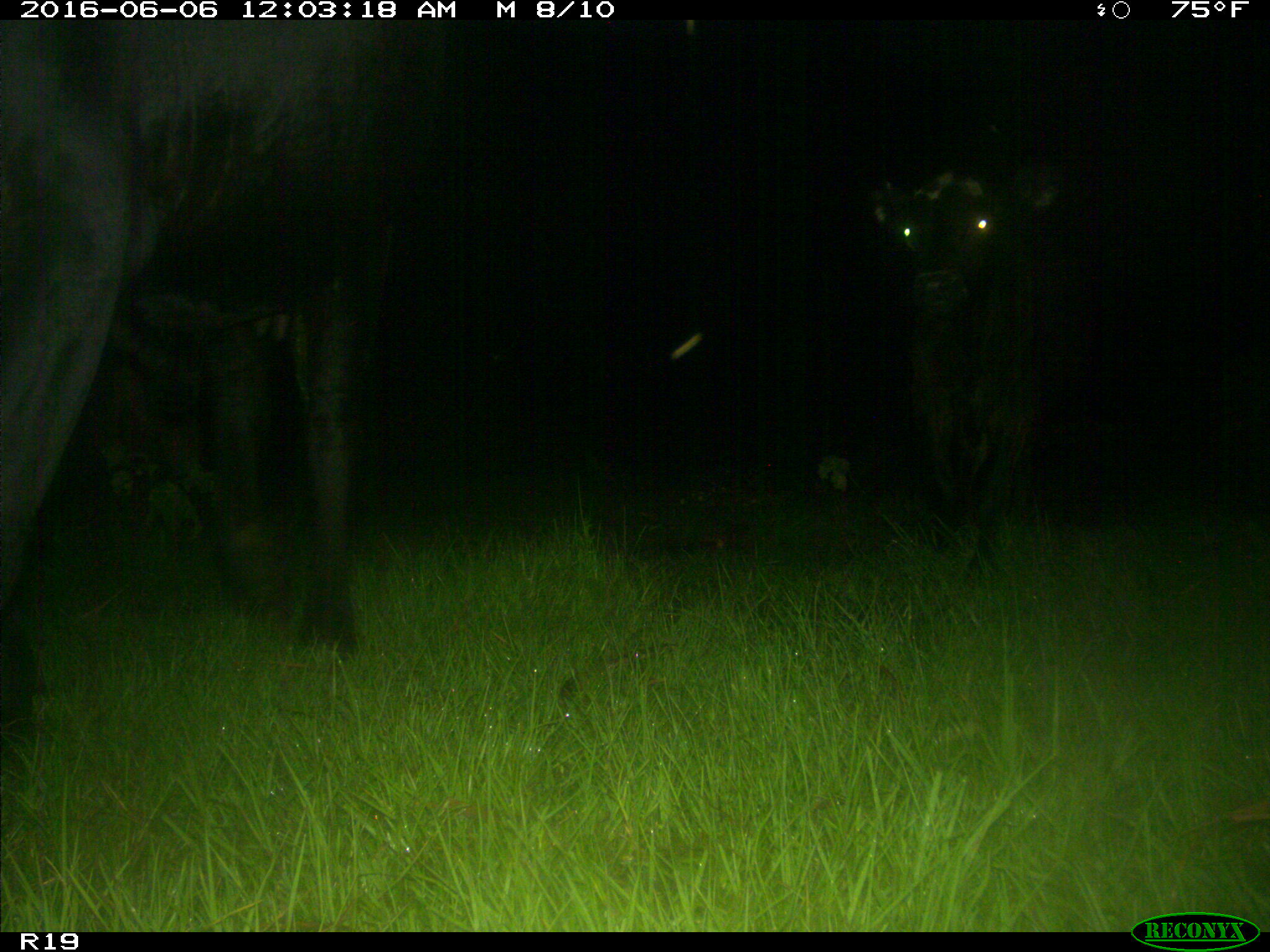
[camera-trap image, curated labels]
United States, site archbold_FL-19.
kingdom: Animalia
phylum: Chordata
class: Mammalia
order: Artiodactyla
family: Bovidae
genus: Bos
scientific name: Bos taurus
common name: domestic cow